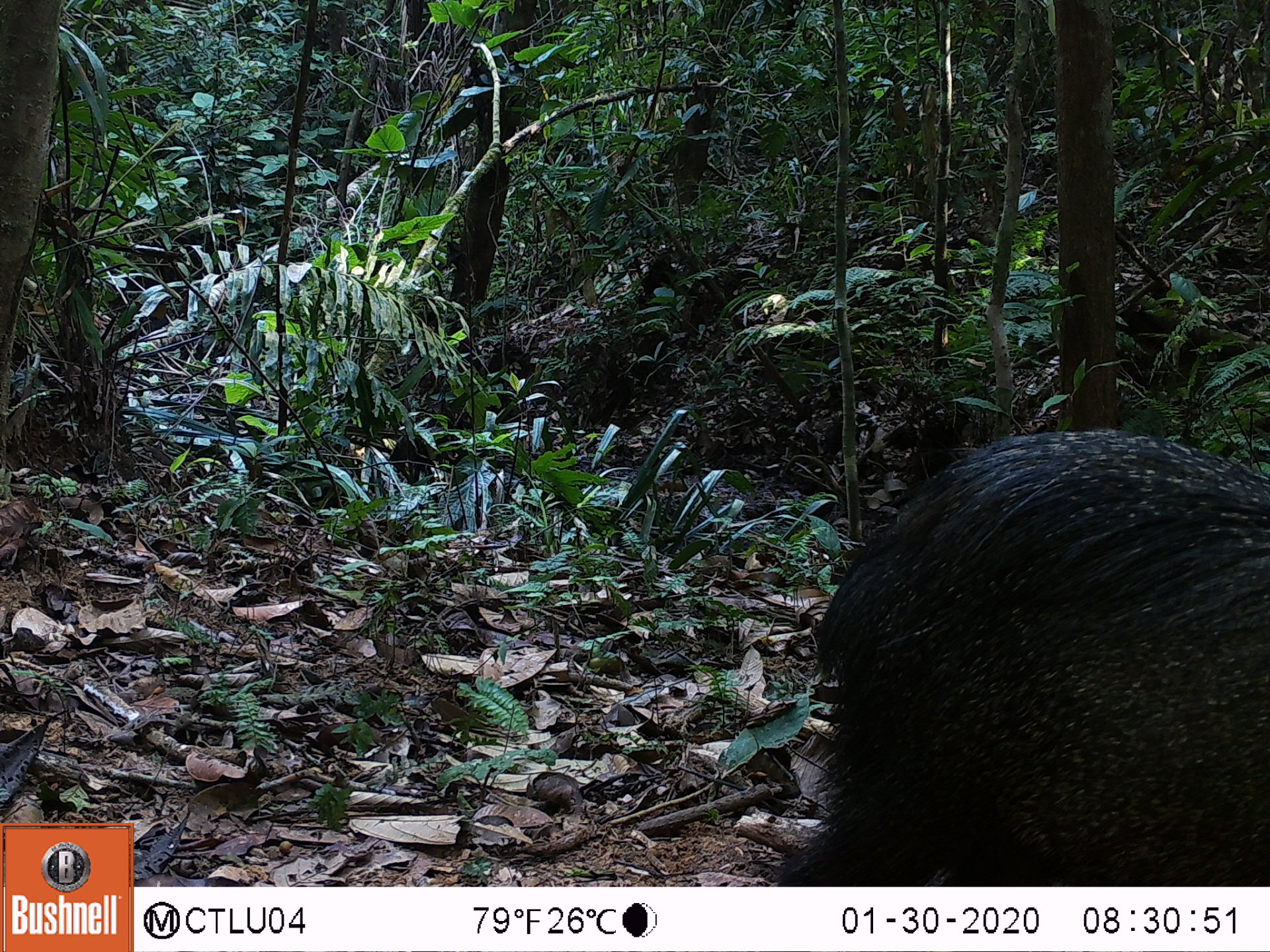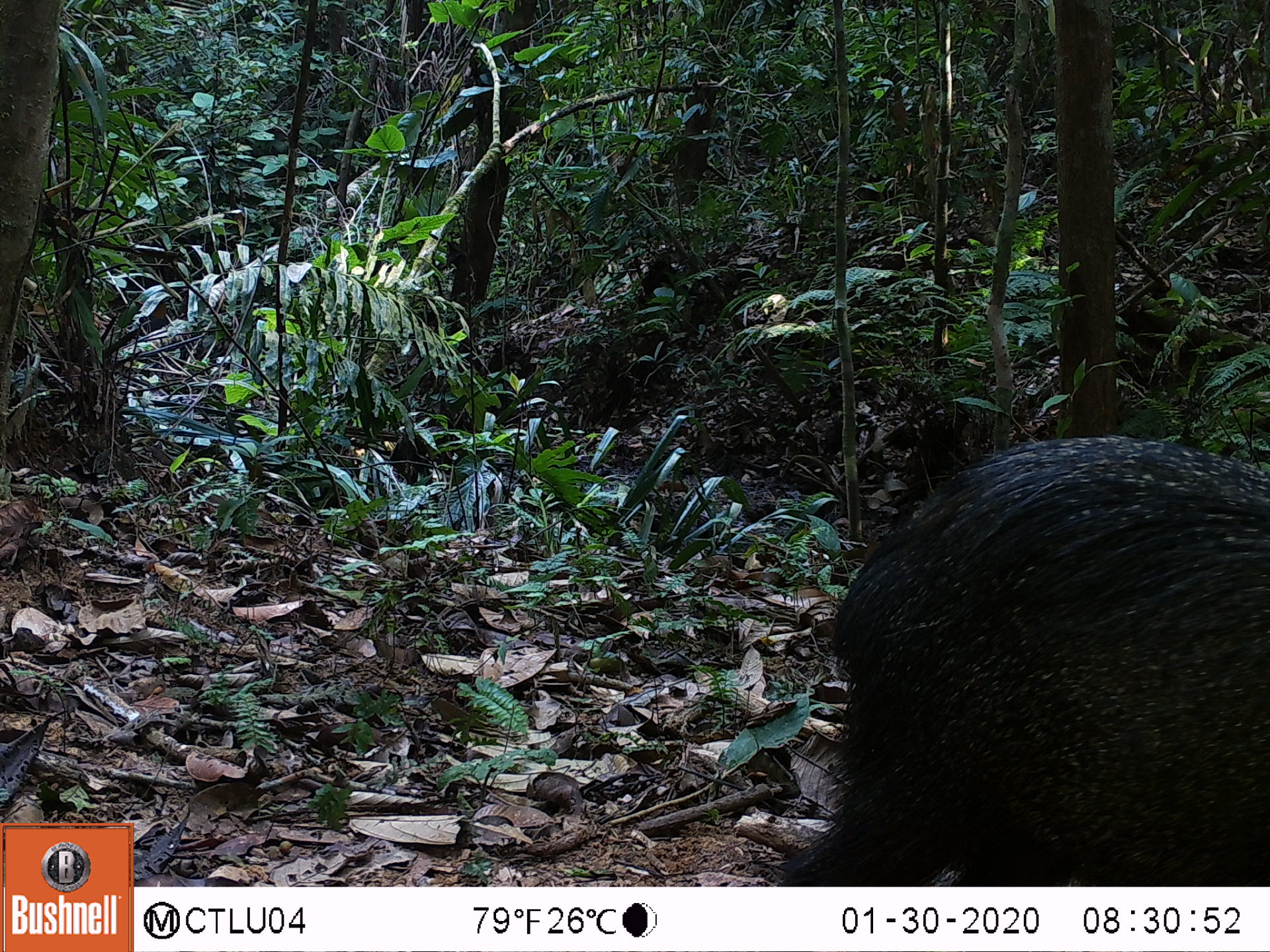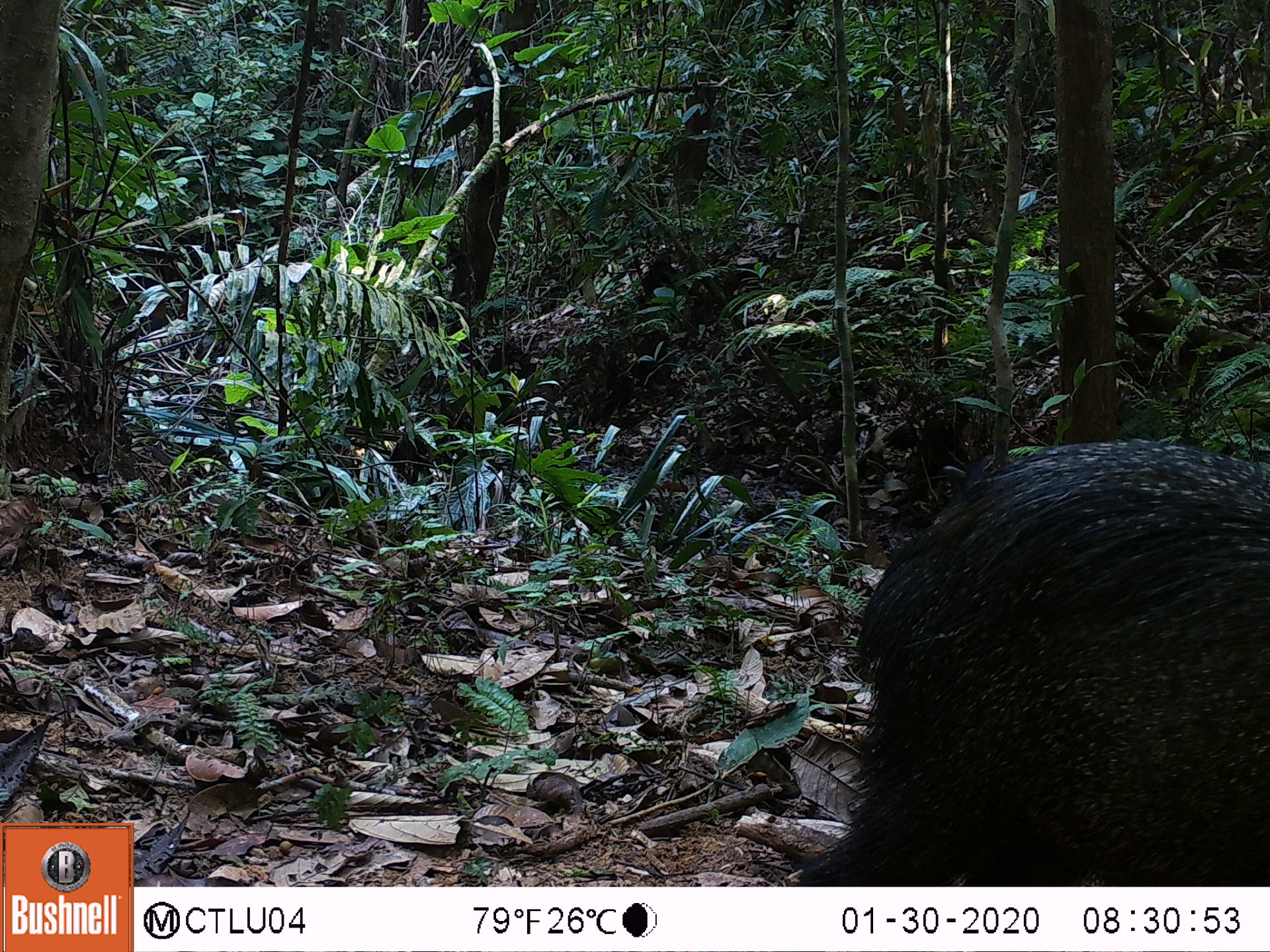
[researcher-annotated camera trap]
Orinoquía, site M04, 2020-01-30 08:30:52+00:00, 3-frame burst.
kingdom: Animalia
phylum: Chordata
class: Mammalia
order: Artiodactyla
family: Tayassuidae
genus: Pecari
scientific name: Pecari tajacu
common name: collared peccary